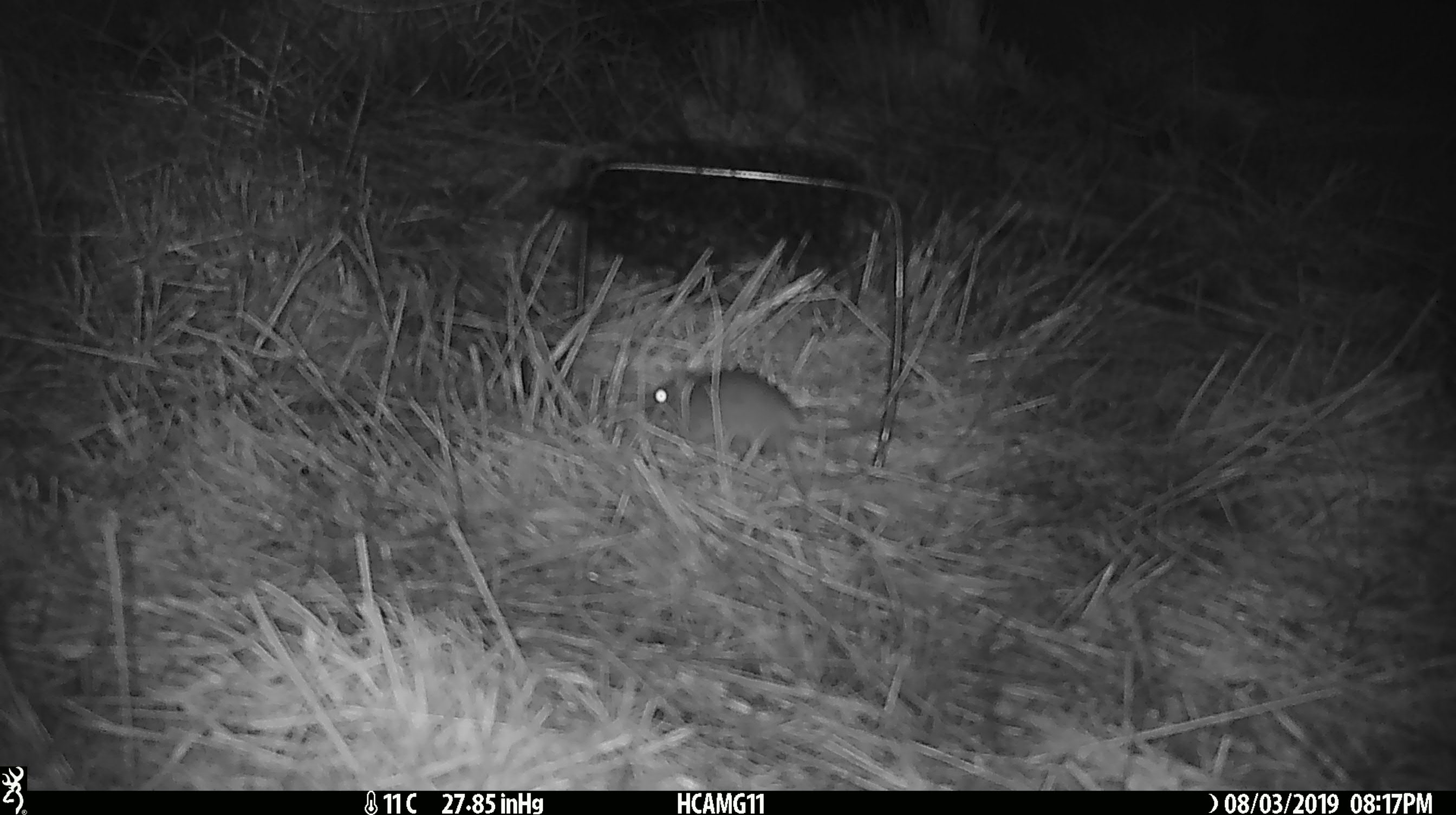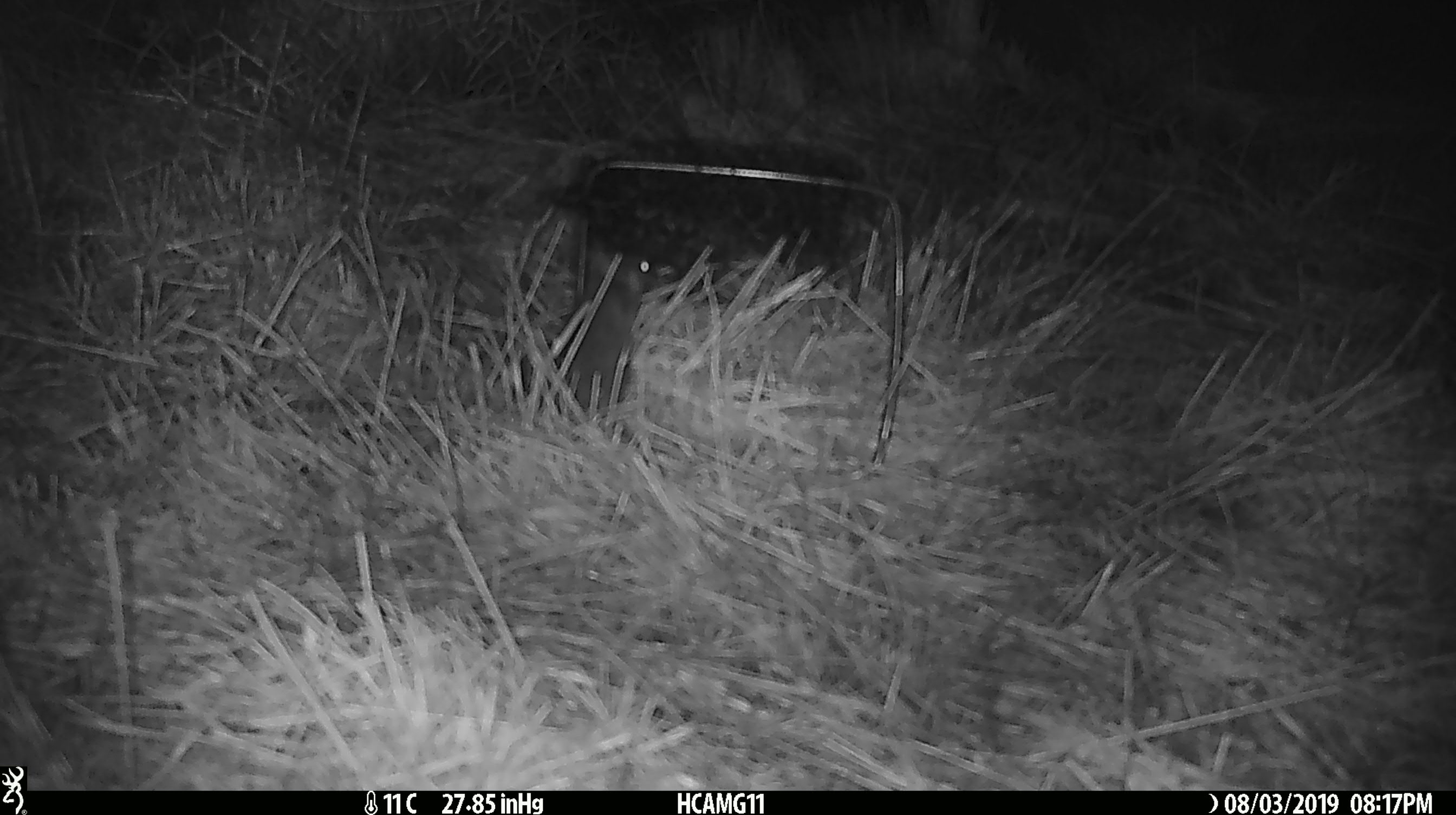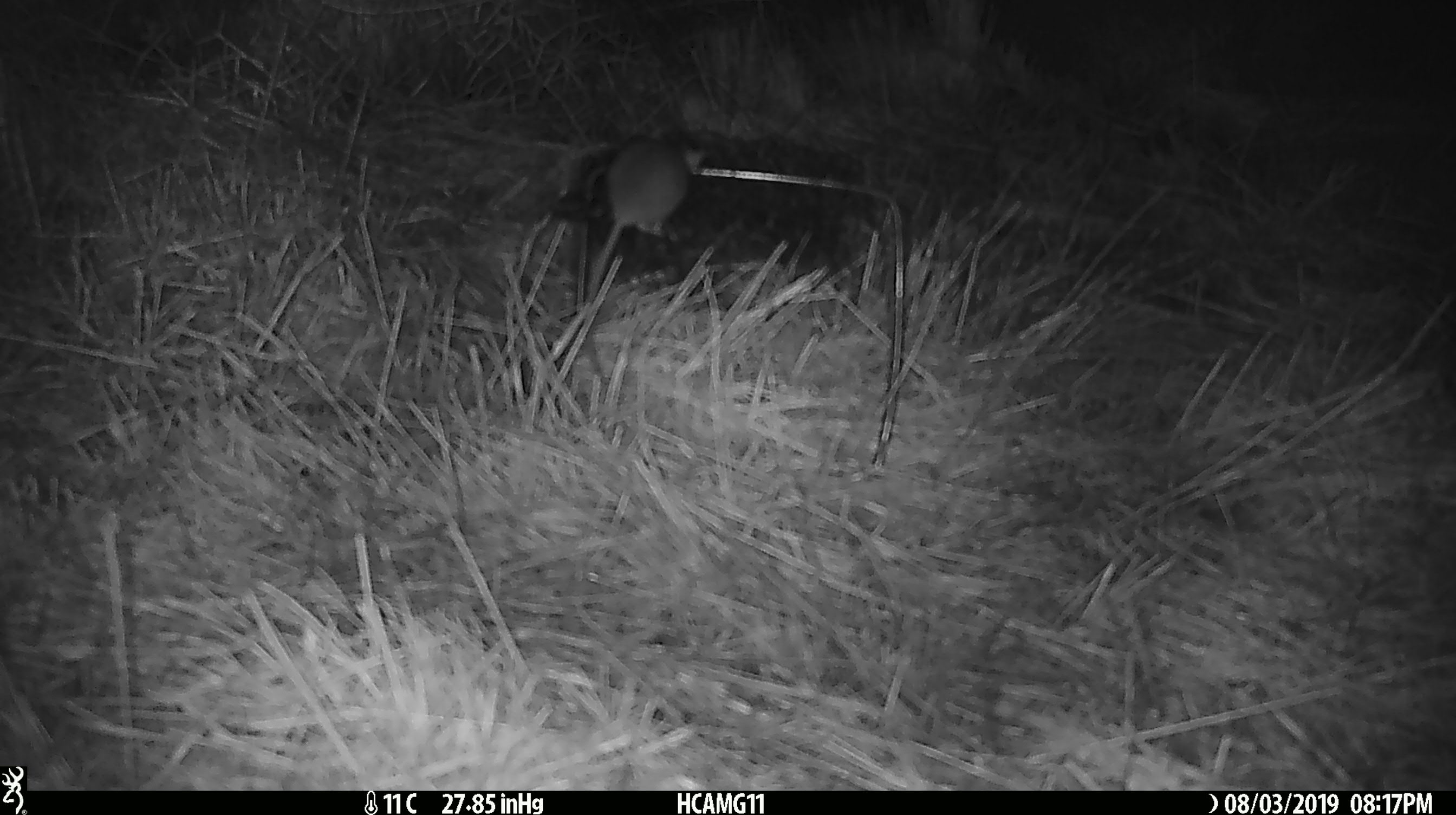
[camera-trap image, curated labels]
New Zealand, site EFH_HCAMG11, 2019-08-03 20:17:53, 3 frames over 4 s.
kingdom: Animalia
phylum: Chordata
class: Mammalia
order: Rodentia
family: Muridae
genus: Mus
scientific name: Mus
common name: mouse